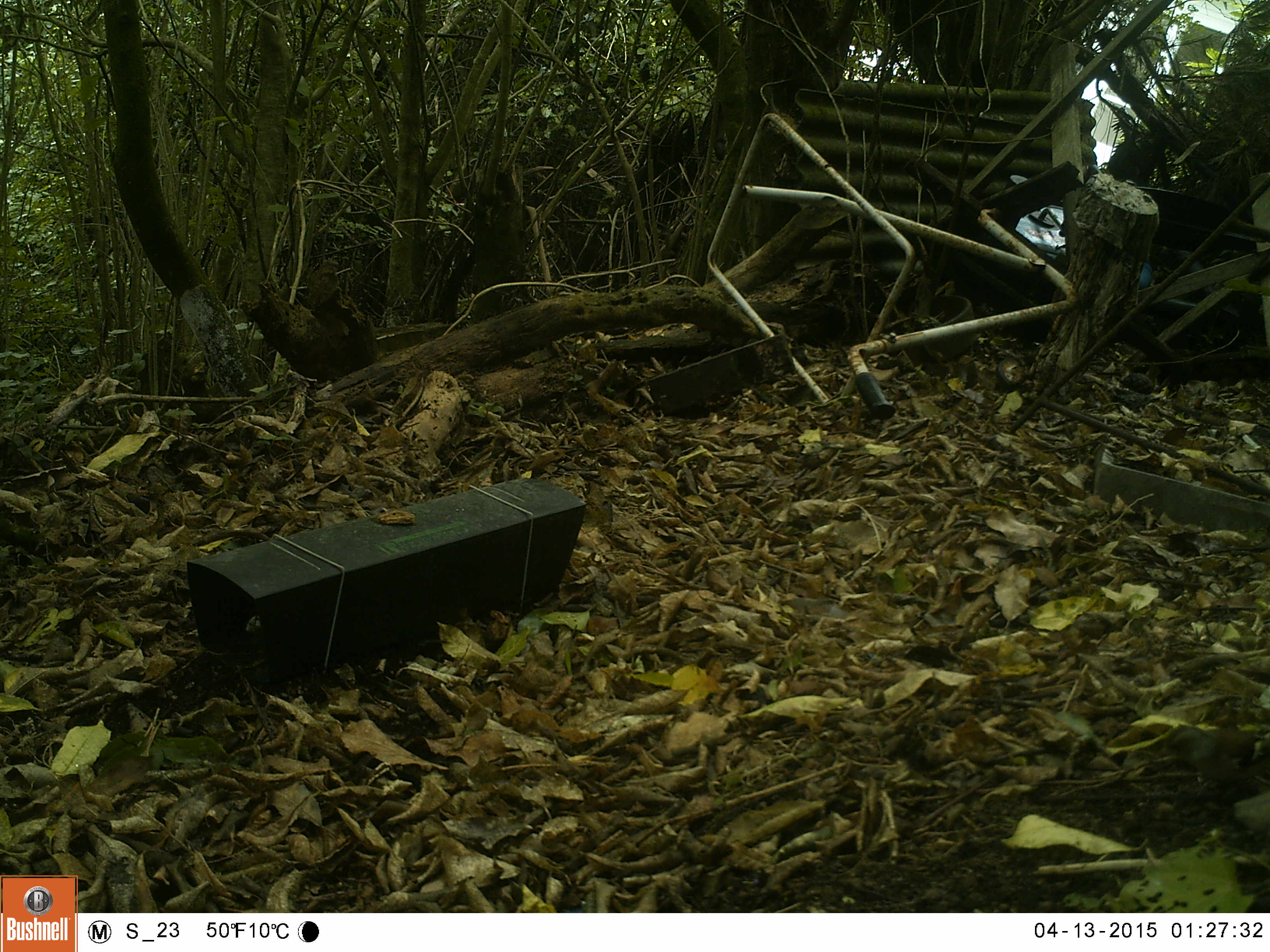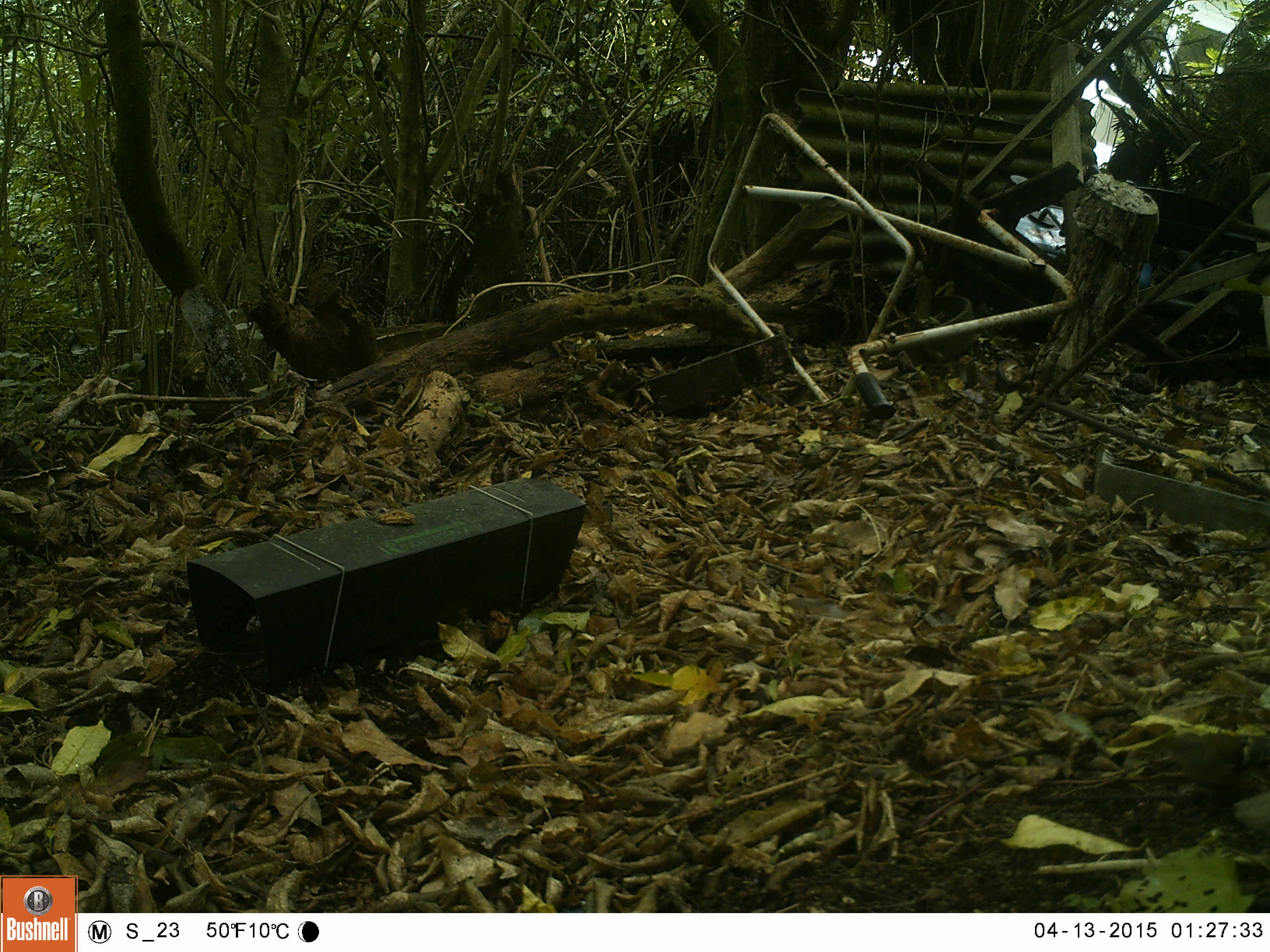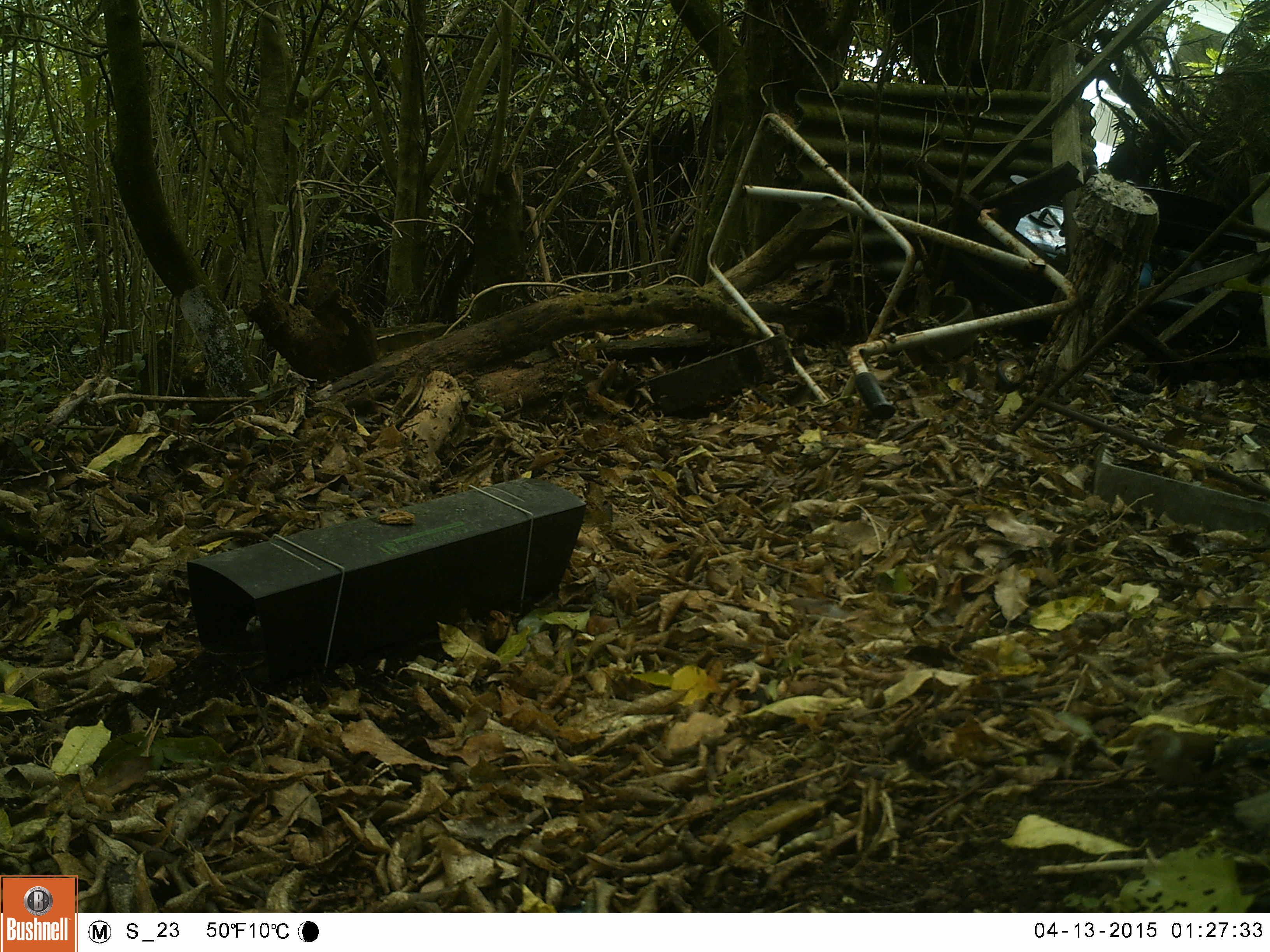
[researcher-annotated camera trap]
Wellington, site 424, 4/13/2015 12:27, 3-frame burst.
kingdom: Animalia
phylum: Chordata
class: Aves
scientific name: Aves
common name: bird